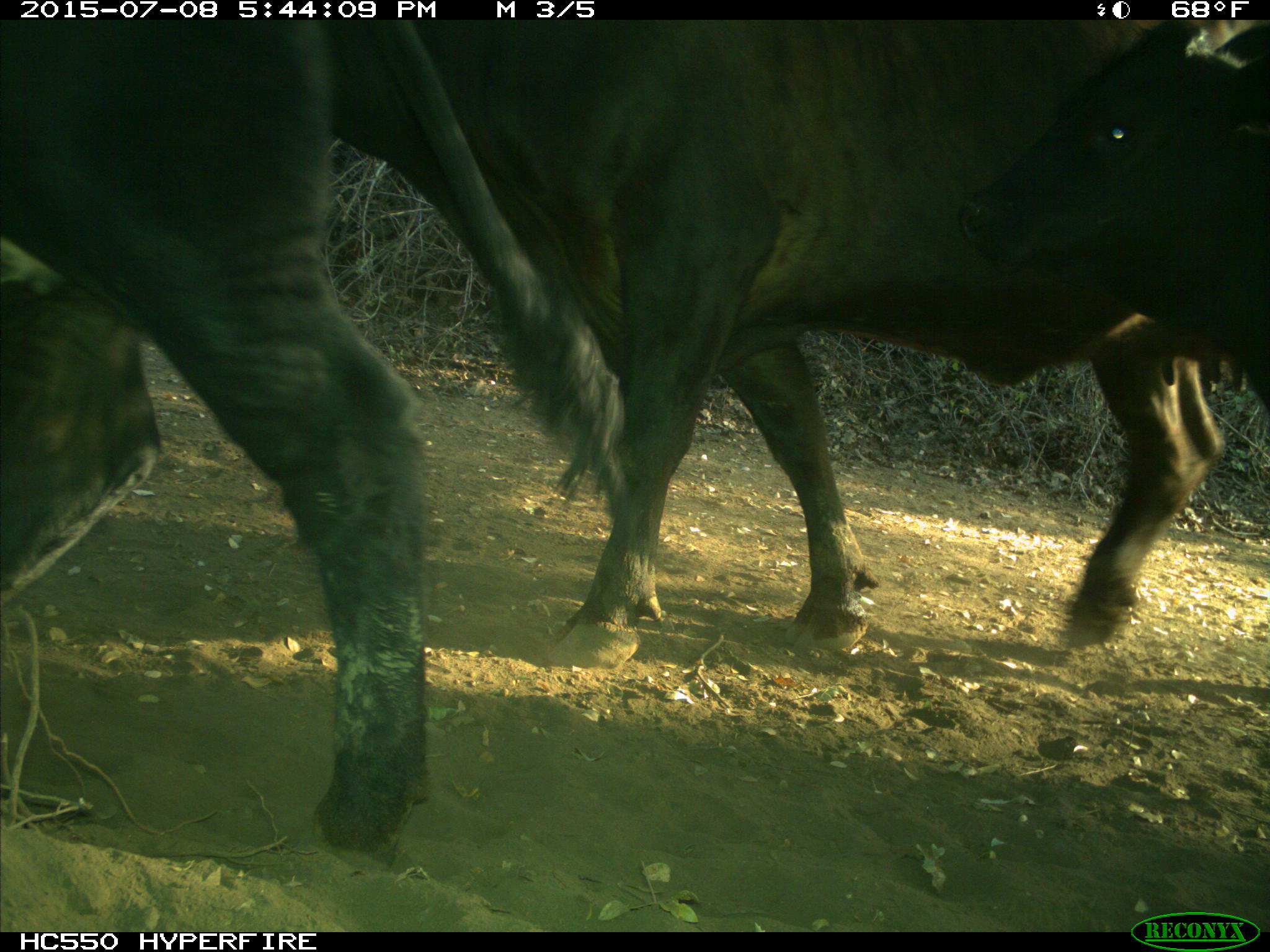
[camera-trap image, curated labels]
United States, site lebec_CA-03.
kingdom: Animalia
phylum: Chordata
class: Mammalia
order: Artiodactyla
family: Bovidae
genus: Bos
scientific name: Bos taurus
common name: domestic cow